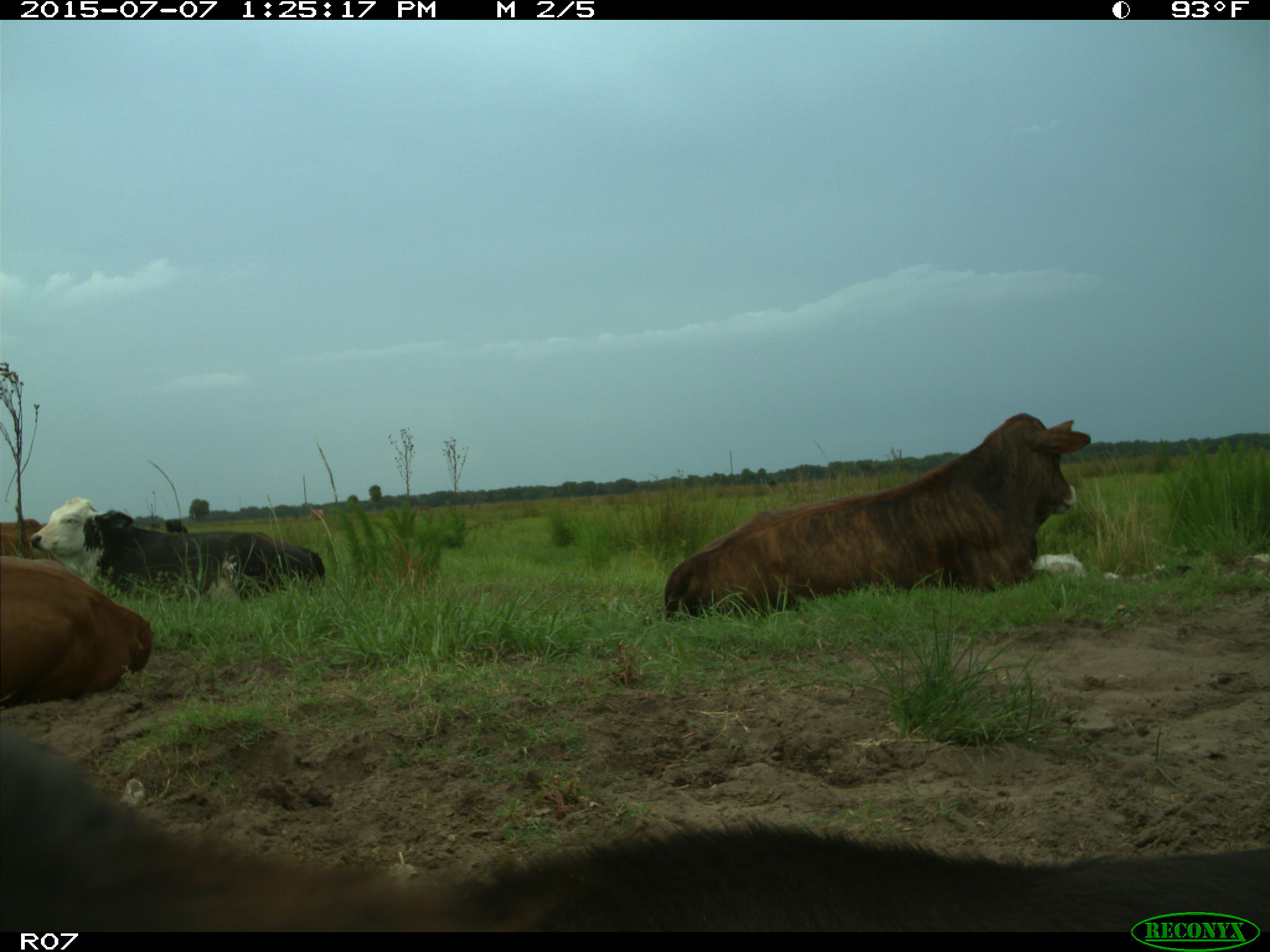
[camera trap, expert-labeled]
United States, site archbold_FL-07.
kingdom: Animalia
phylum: Chordata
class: Mammalia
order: Artiodactyla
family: Bovidae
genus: Bos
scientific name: Bos taurus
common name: domestic cow